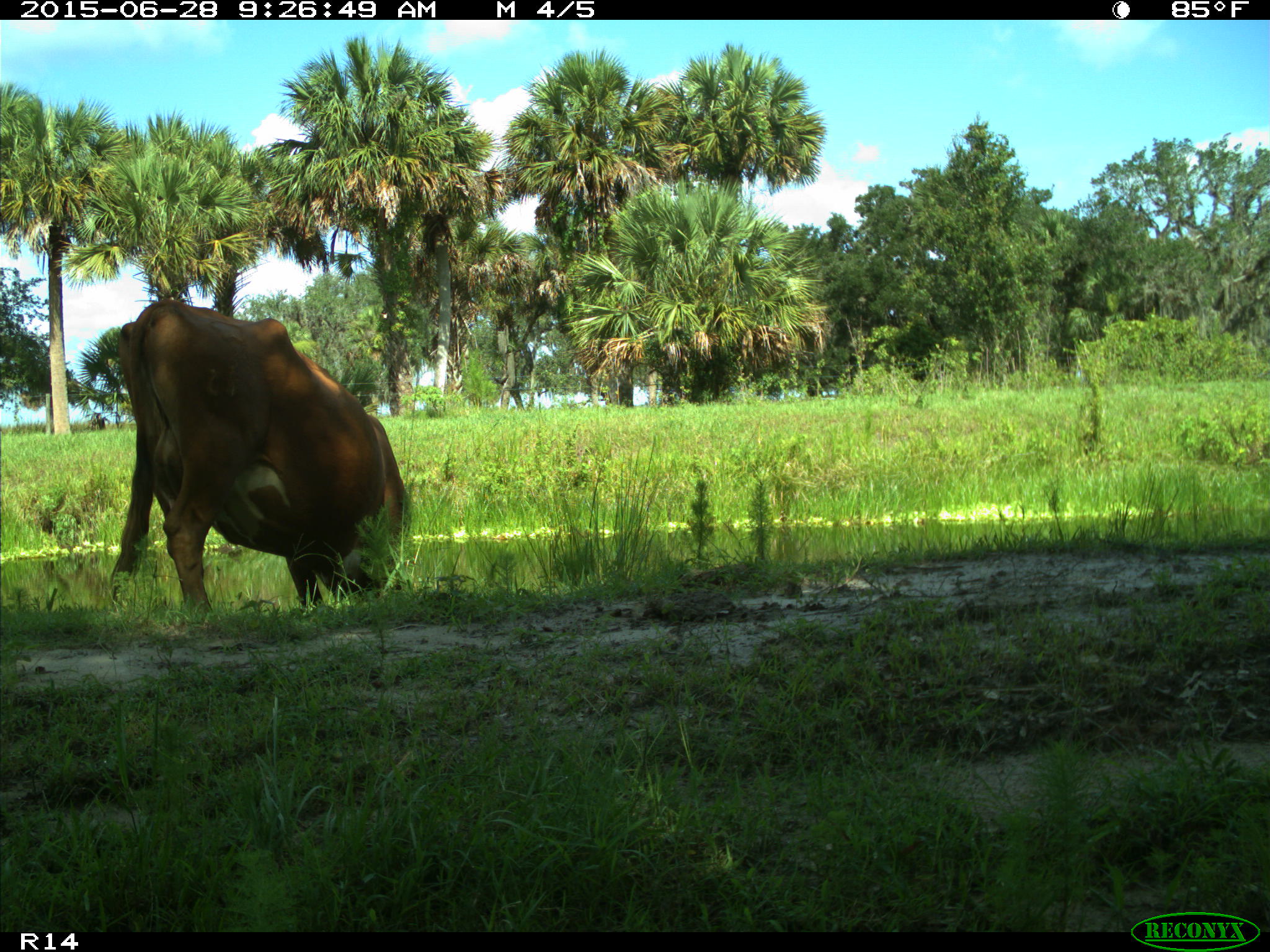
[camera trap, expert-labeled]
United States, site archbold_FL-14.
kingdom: Animalia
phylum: Chordata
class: Mammalia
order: Artiodactyla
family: Bovidae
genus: Bos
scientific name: Bos taurus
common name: domestic cow